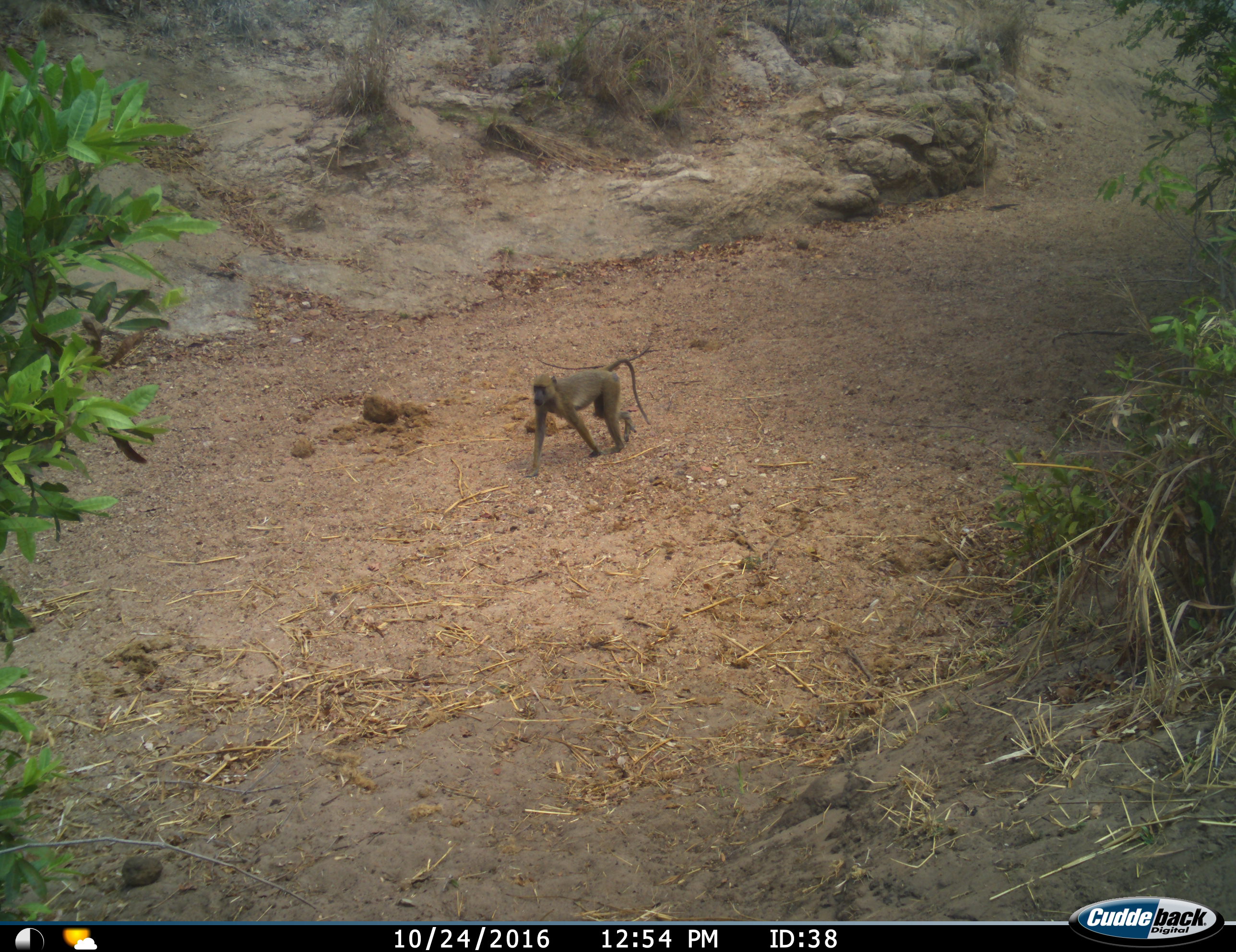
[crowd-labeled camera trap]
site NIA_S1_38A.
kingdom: Animalia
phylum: Chordata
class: Mammalia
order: Primates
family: Cercopithecidae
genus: Papio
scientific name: Papio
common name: baboon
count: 1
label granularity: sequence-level